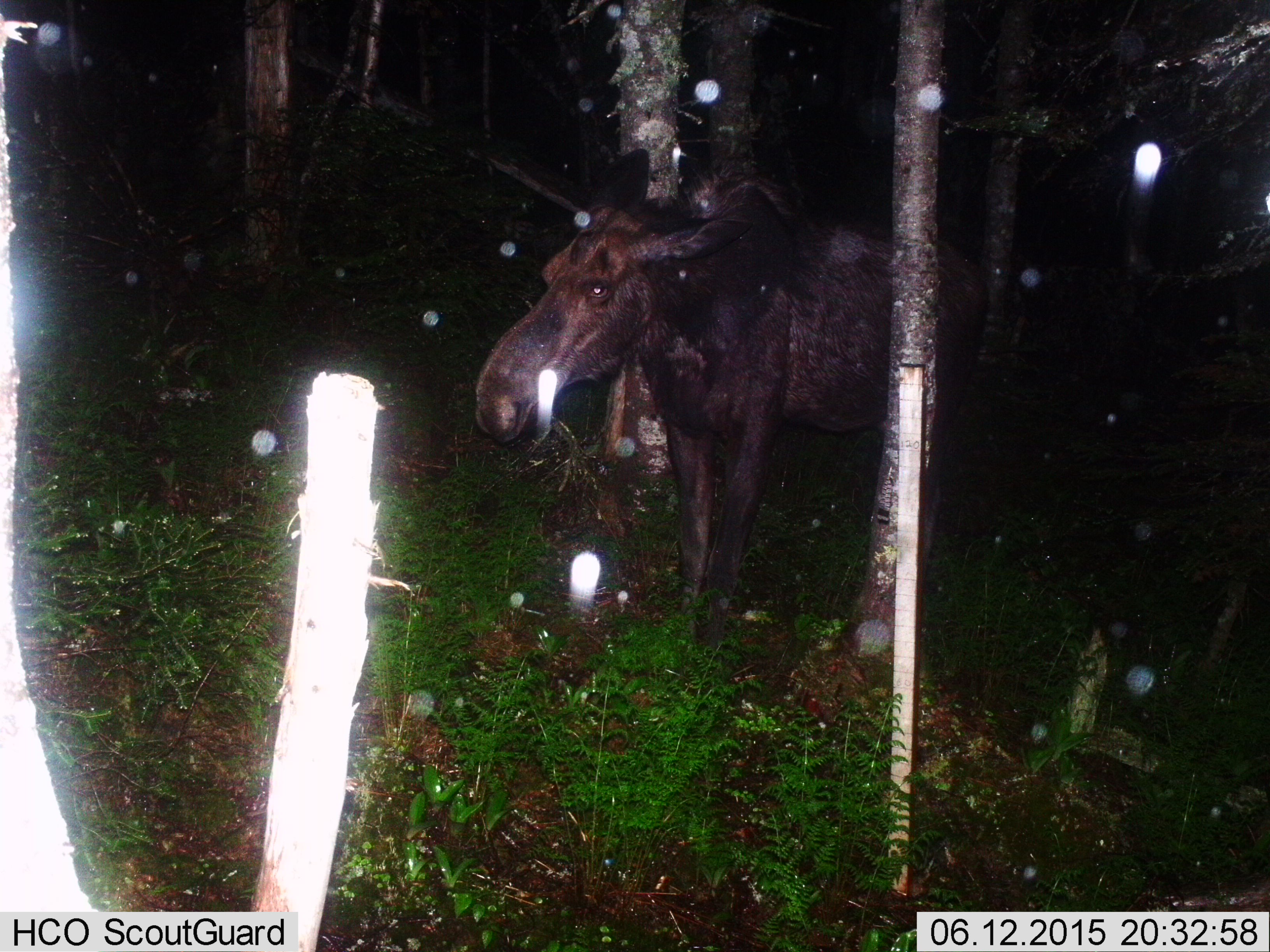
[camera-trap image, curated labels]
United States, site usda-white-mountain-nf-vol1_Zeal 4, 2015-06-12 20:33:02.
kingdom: Animalia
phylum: Chordata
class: Mammalia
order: Artiodactyla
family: Cervidae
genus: Alces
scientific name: Alces alces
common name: moose